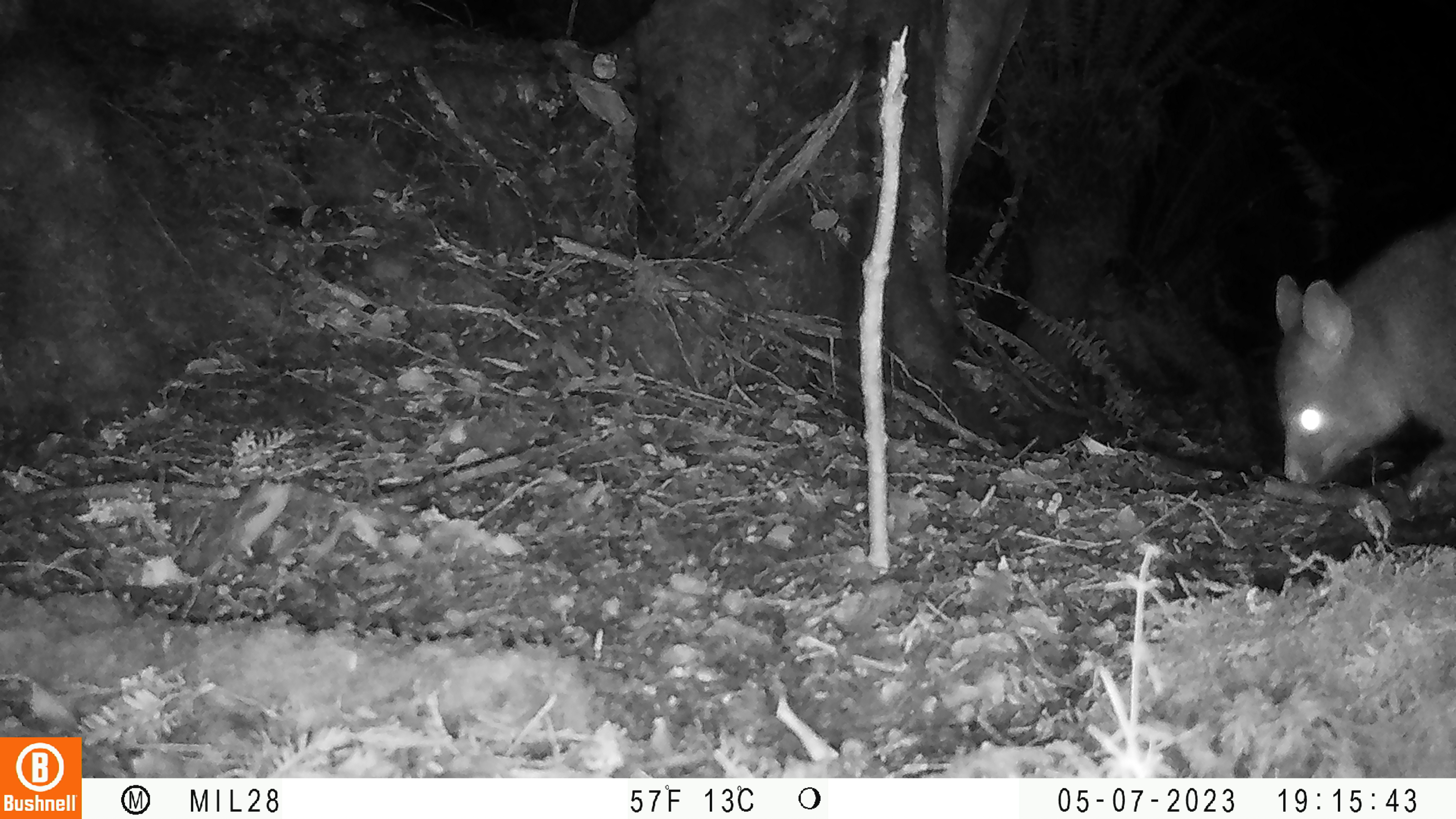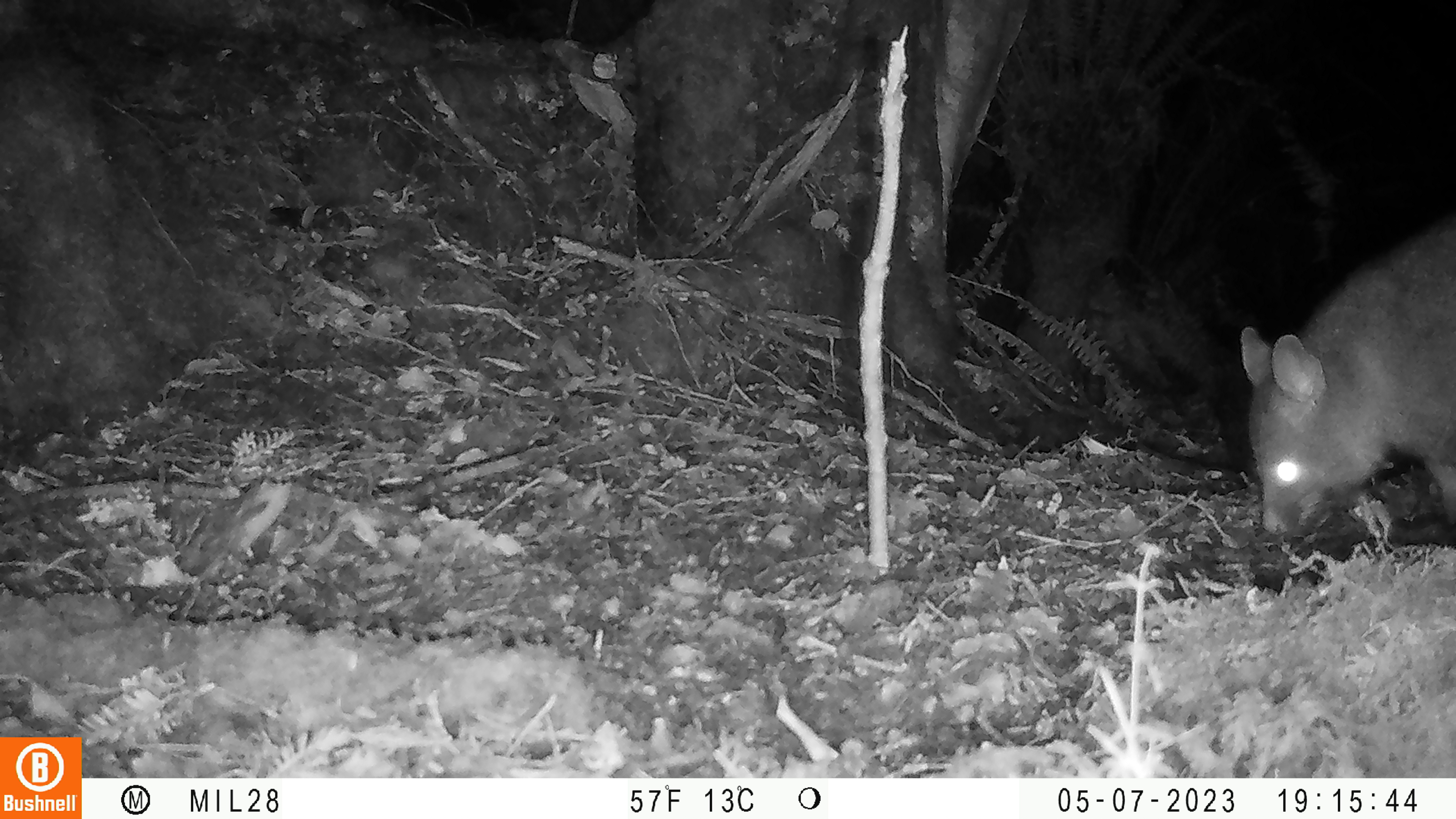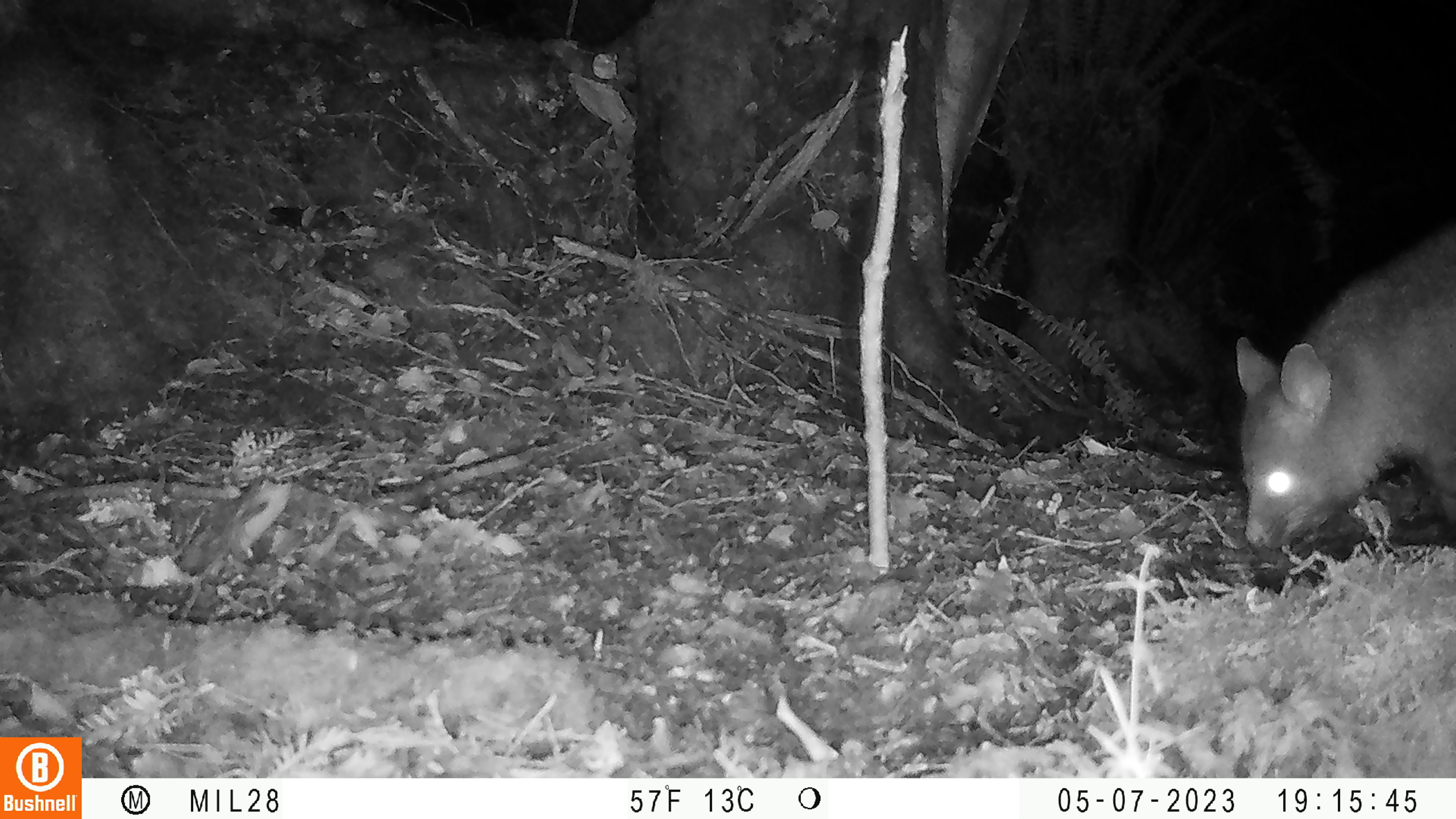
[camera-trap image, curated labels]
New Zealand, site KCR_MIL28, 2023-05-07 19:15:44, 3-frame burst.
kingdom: Animalia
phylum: Chordata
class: Mammalia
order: Diprotodontia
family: Phalangeridae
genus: Trichosurus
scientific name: Trichosurus vulpecula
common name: common brushtail possum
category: possum